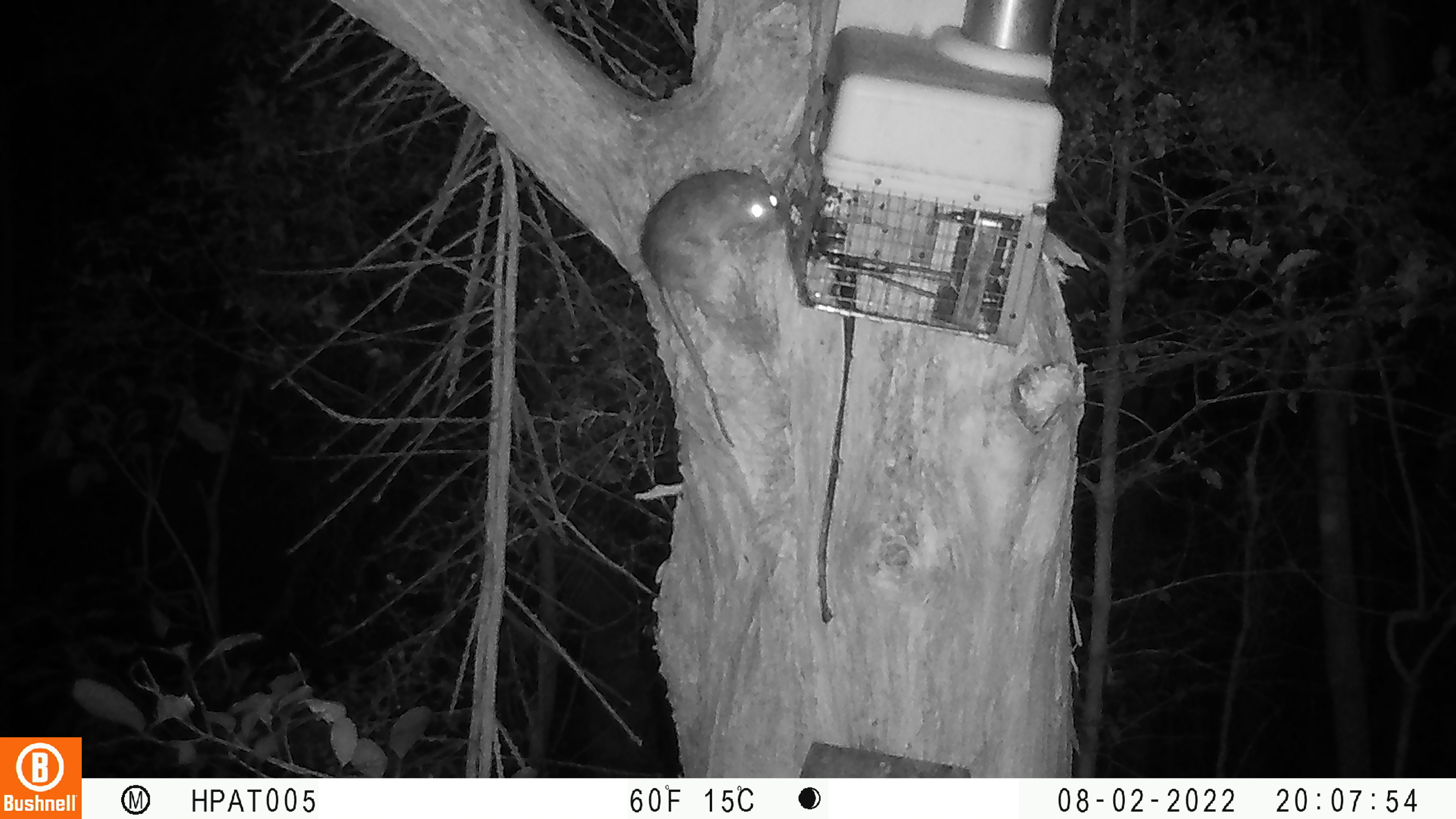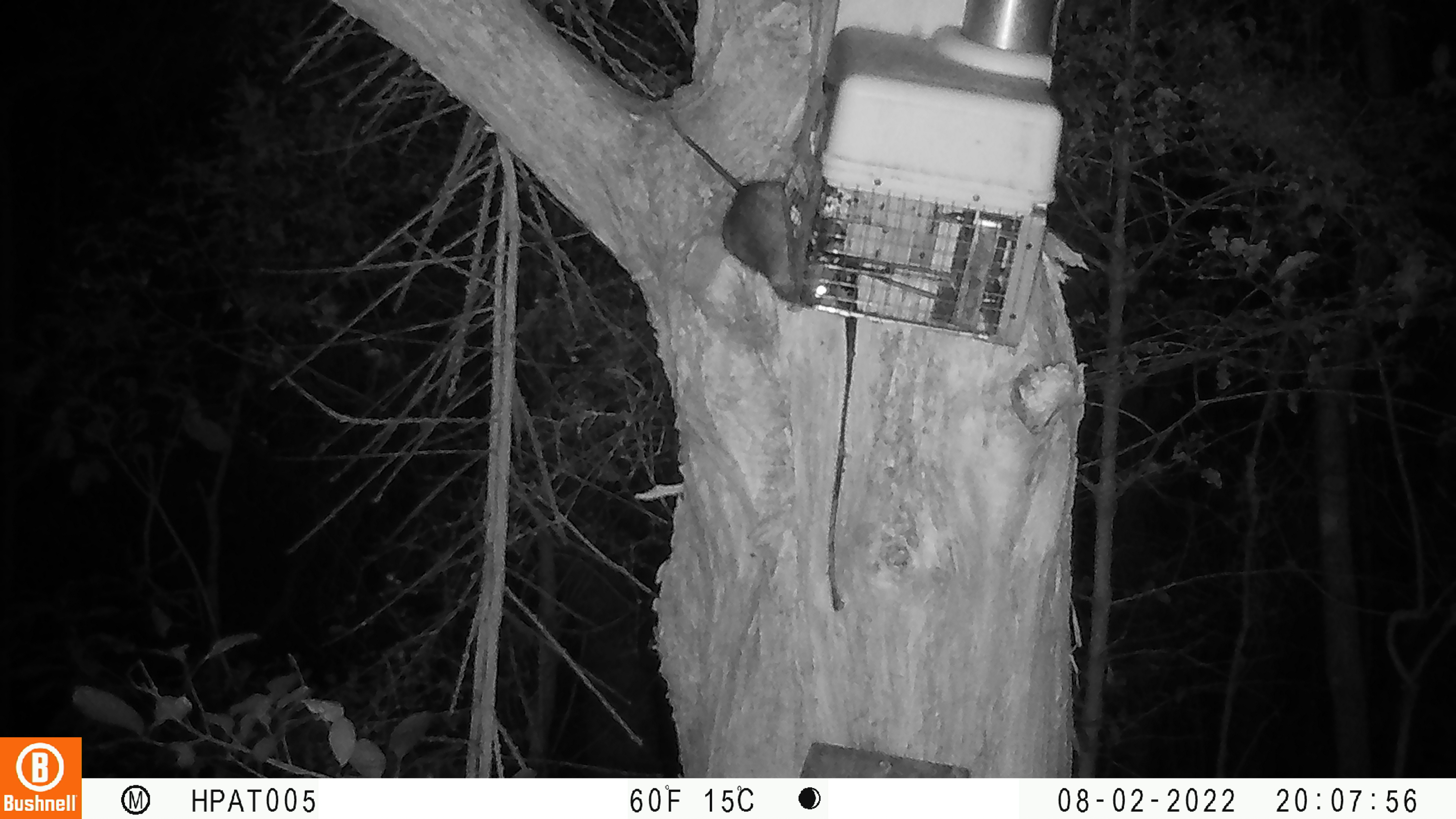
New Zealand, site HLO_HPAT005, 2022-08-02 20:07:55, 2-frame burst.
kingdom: Animalia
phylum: Chordata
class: Mammalia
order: Rodentia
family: Muridae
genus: Rattus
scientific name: Rattus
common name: rat